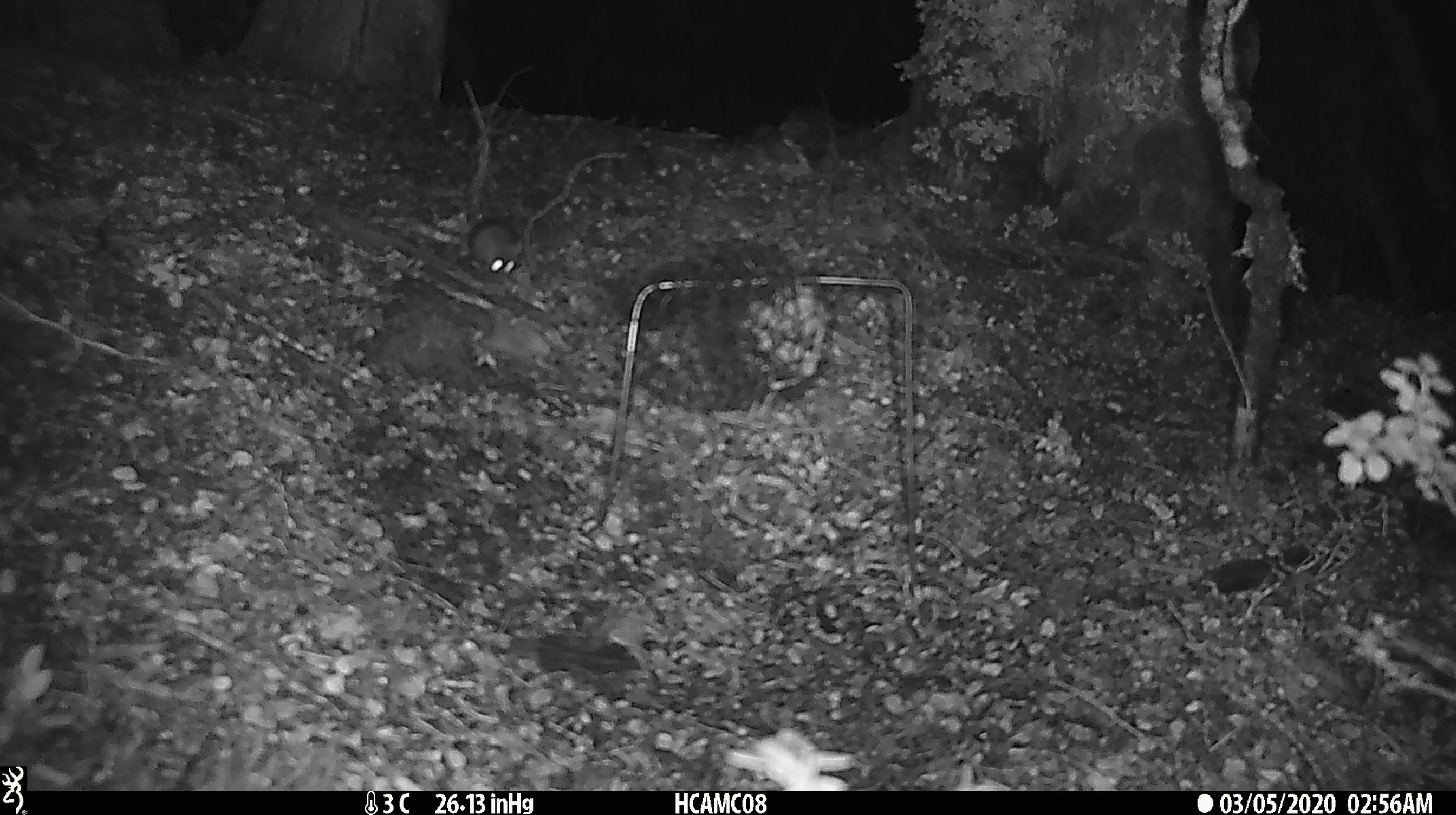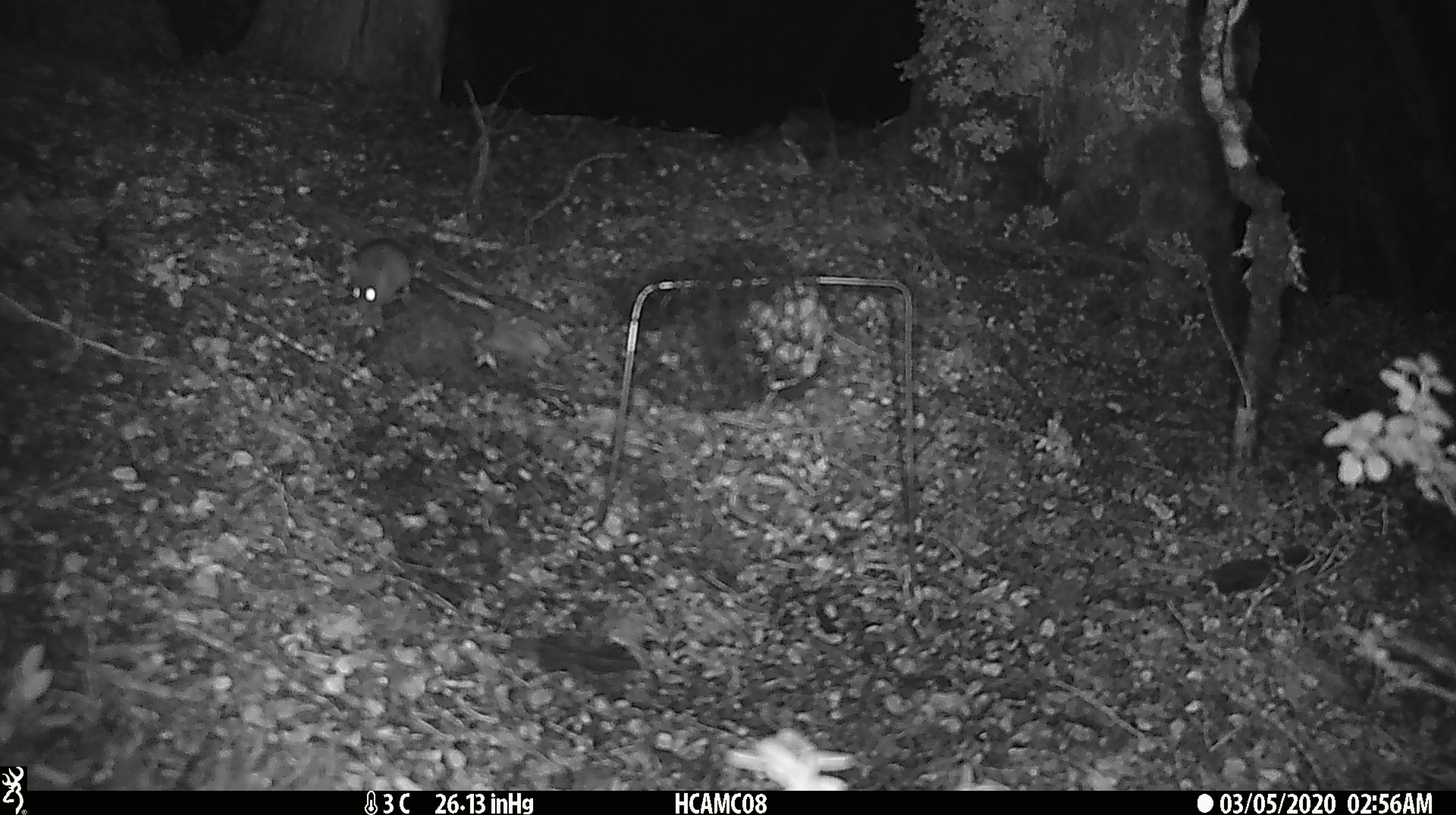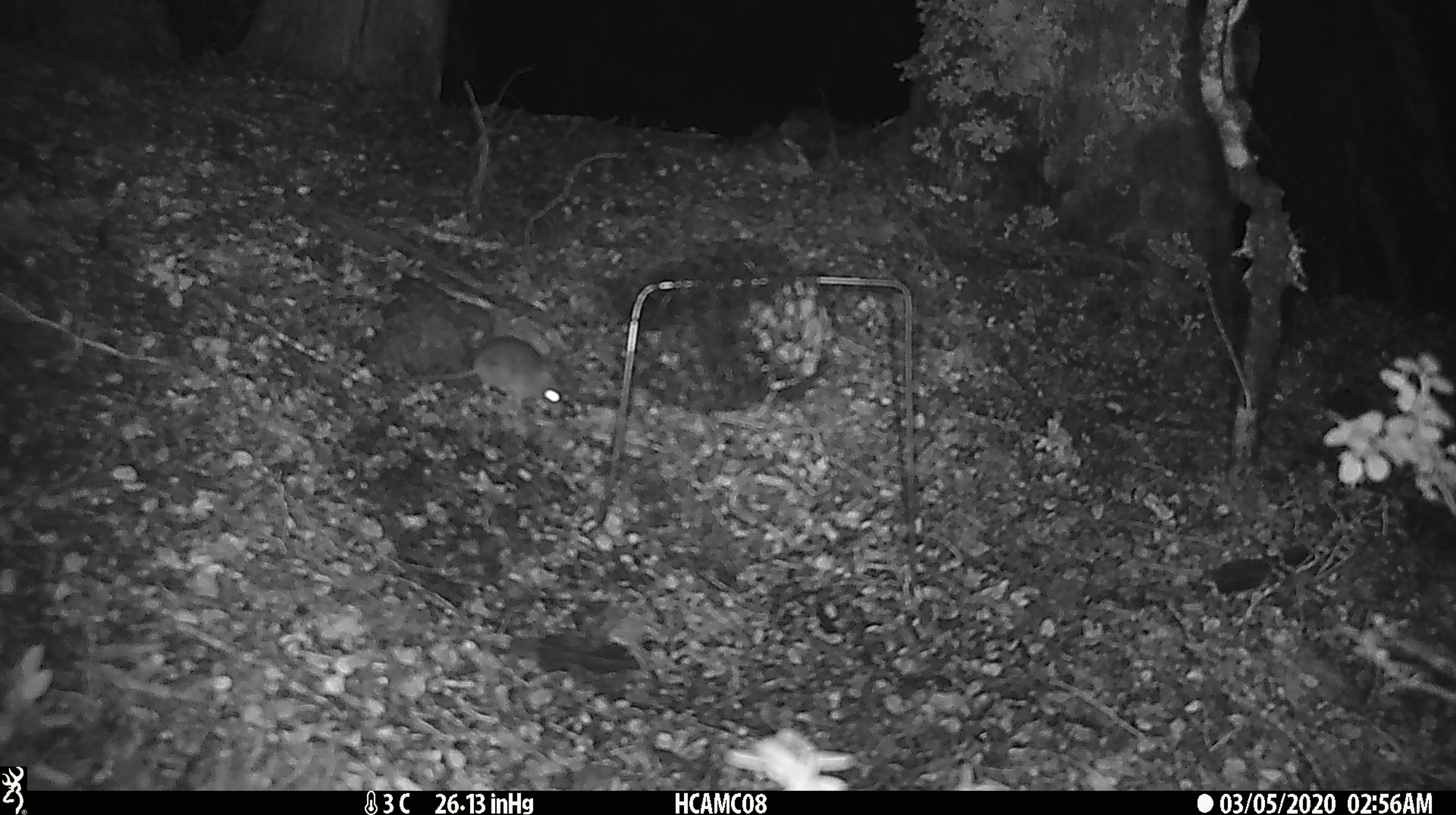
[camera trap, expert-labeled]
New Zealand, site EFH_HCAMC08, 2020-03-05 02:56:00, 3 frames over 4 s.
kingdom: Animalia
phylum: Chordata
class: Mammalia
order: Rodentia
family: Muridae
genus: Mus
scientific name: Mus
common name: mouse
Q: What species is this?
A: Mouse (Mus).